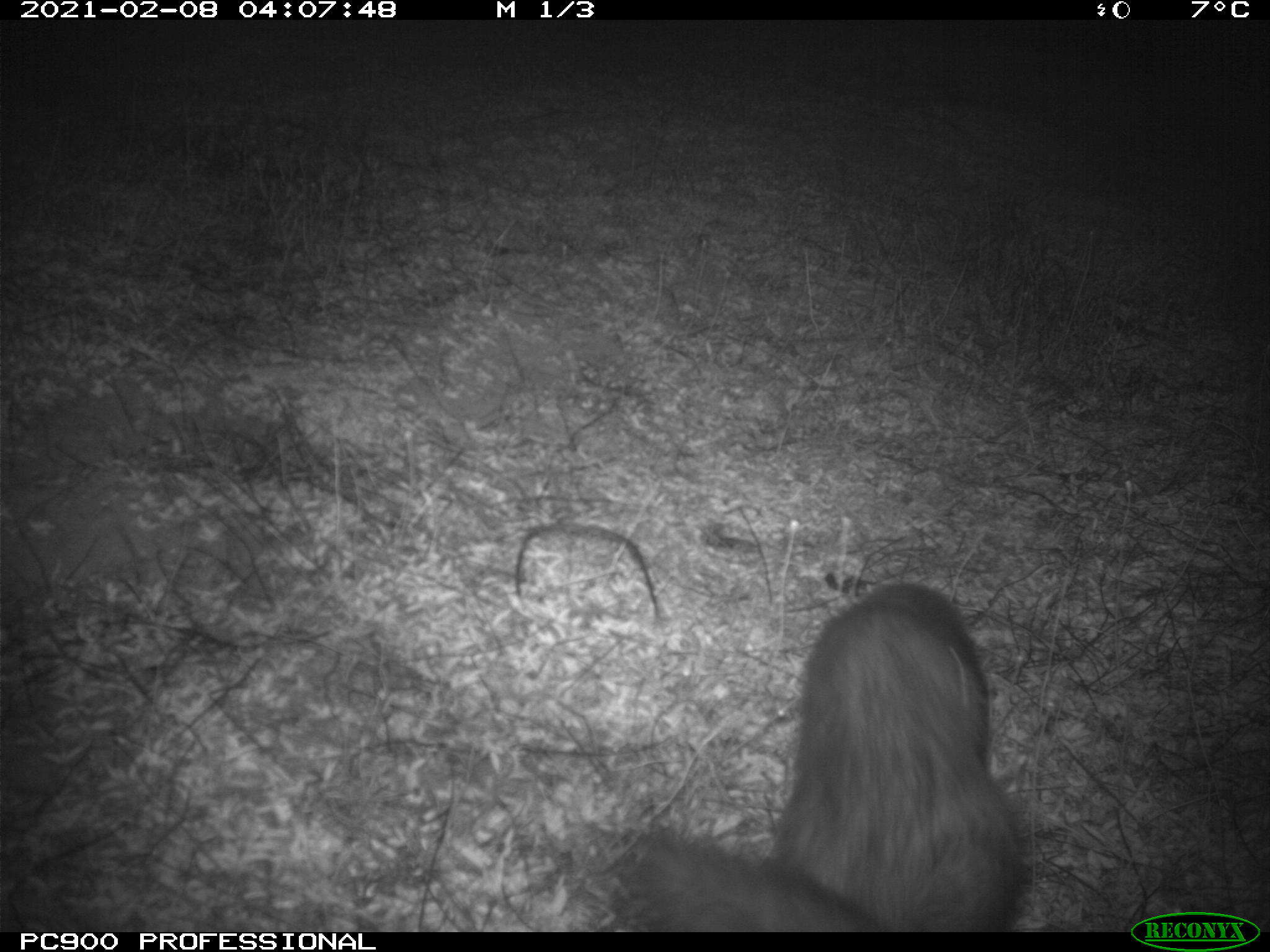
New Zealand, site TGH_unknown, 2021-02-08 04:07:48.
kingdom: Animalia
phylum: Chordata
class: Mammalia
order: Carnivora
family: Mustelidae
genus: Mustela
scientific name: Mustela furo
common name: ferret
Ferret (Mustela furo).